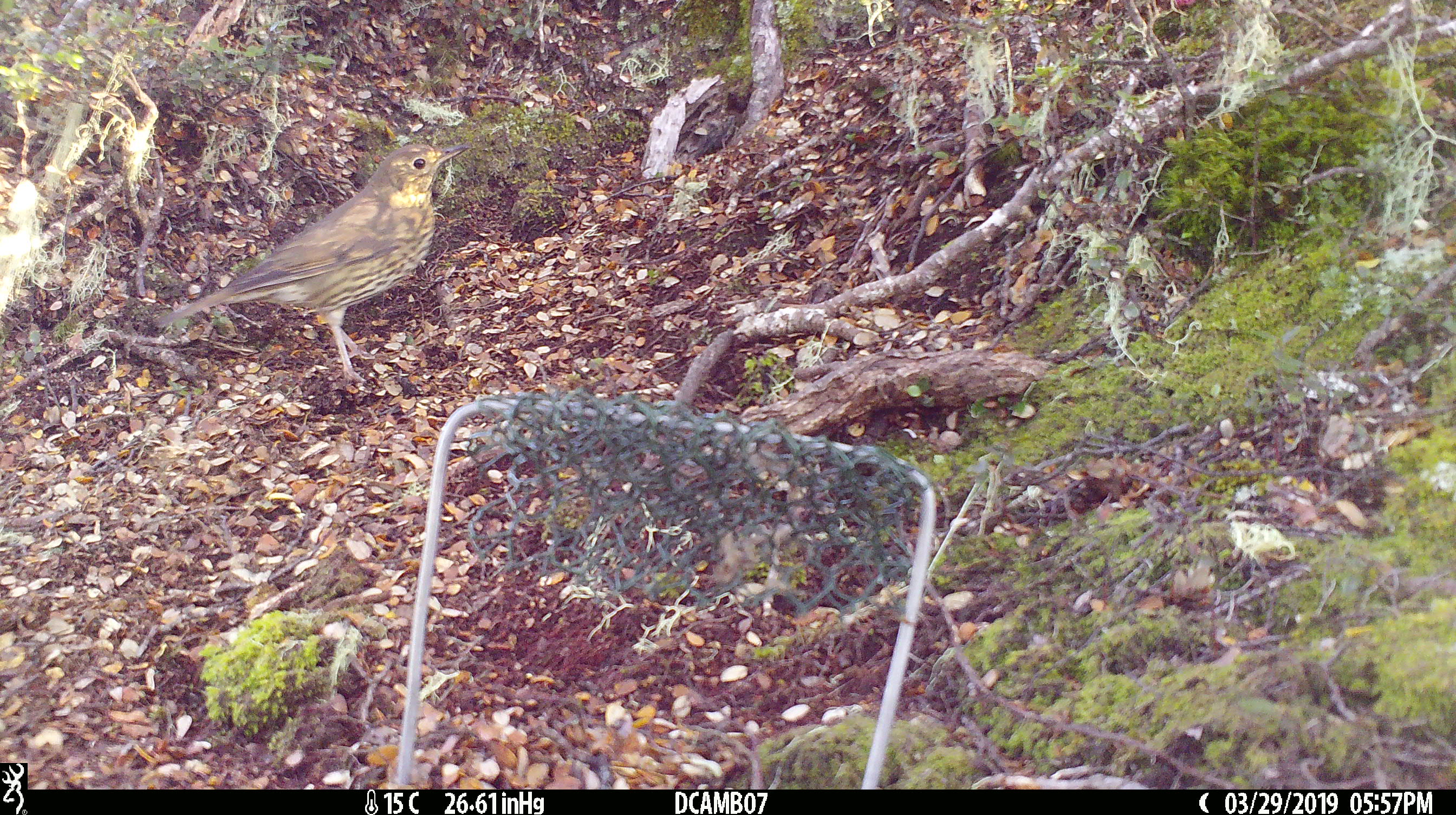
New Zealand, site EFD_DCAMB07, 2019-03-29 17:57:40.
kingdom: Animalia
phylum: Chordata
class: Aves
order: Passeriformes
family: Turdidae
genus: Turdus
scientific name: Turdus philomelos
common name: song thrush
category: thrush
Thrush (song thrush) (Turdus philomelos).